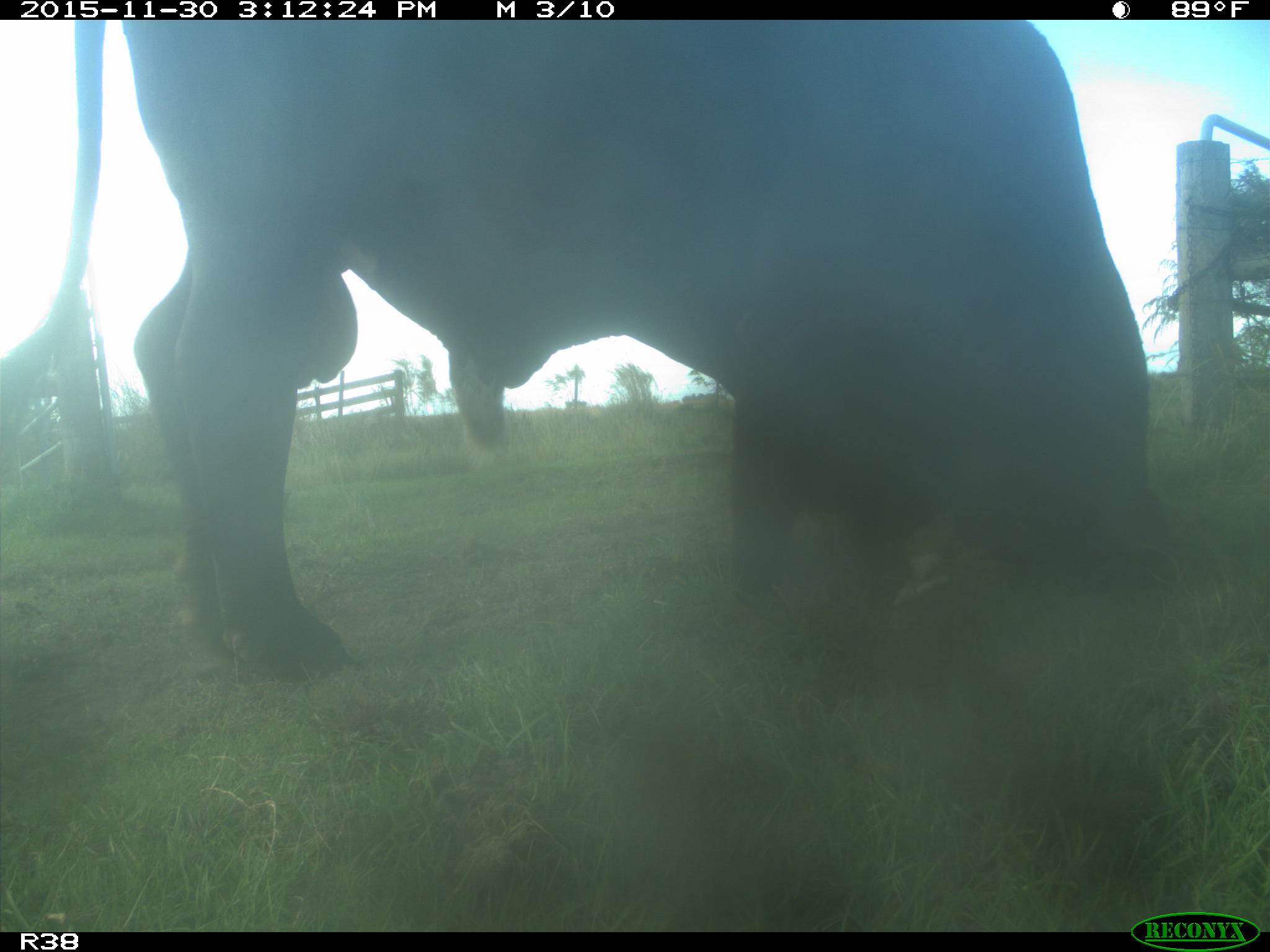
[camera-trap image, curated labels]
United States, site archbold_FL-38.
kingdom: Animalia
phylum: Chordata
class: Mammalia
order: Artiodactyla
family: Bovidae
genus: Bos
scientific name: Bos taurus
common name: domestic cow